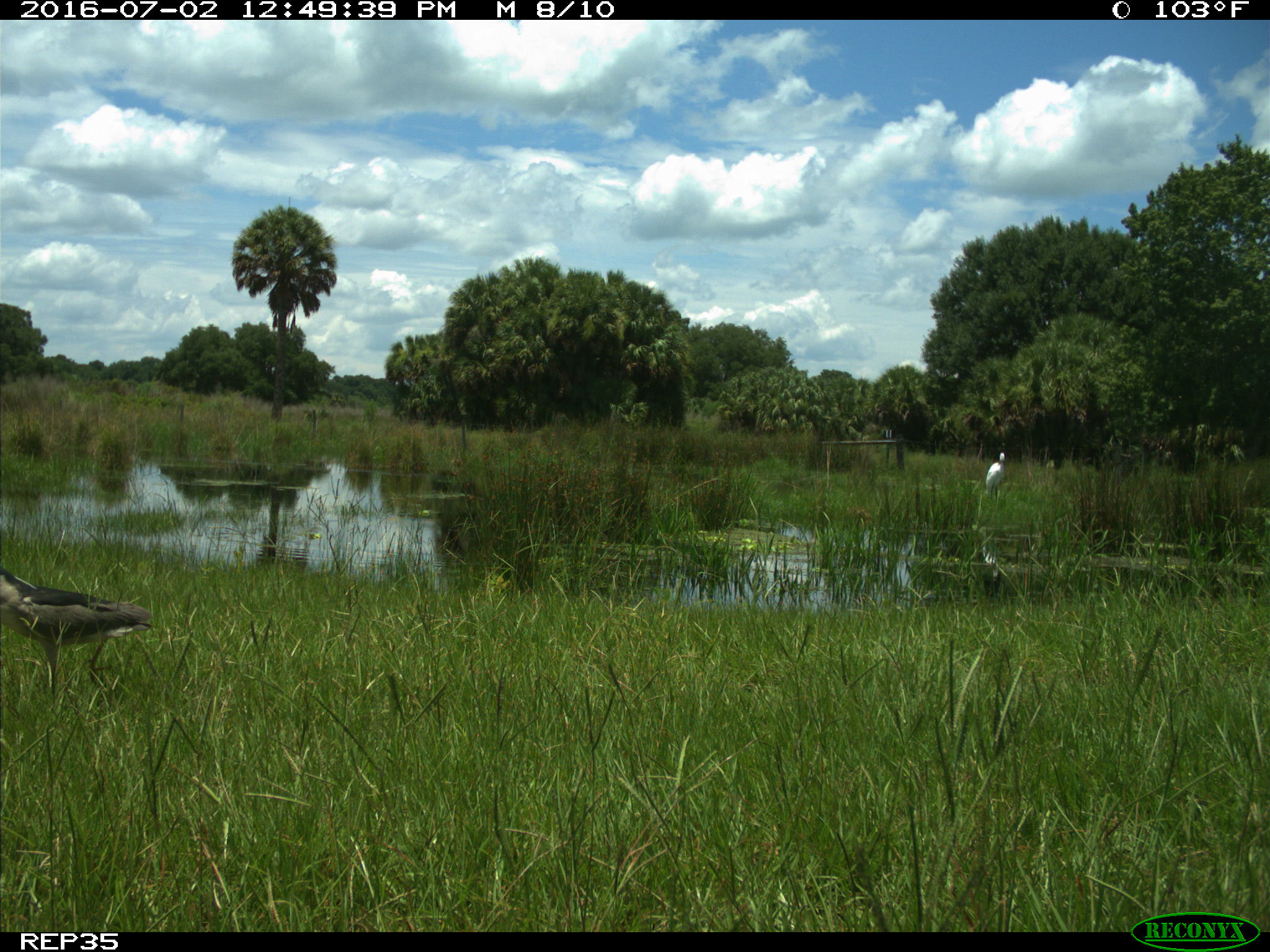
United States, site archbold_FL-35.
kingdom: Animalia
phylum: Chordata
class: Aves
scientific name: Aves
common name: birds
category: unidentified bird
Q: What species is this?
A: Unidentified bird (birds) (Aves).